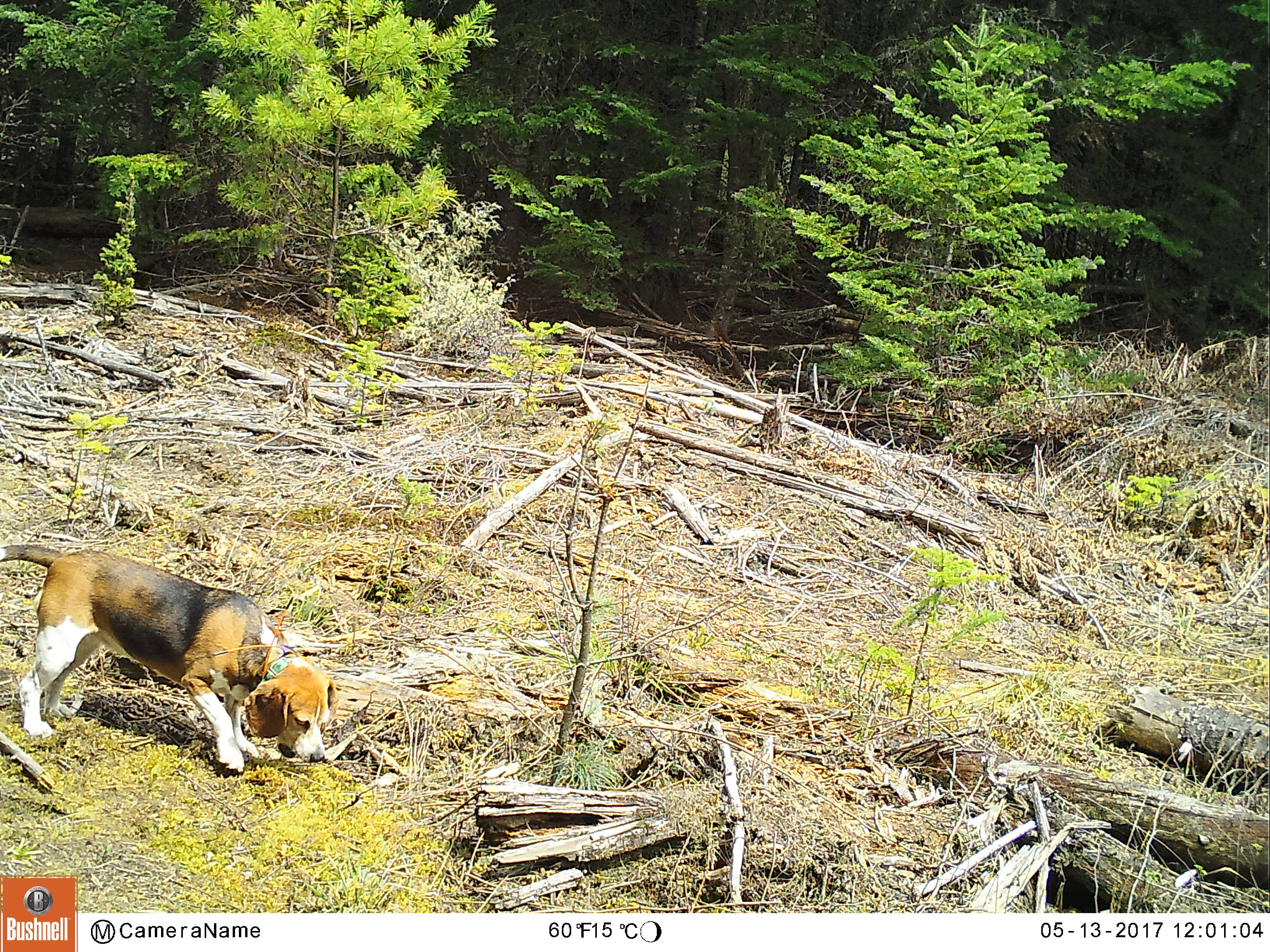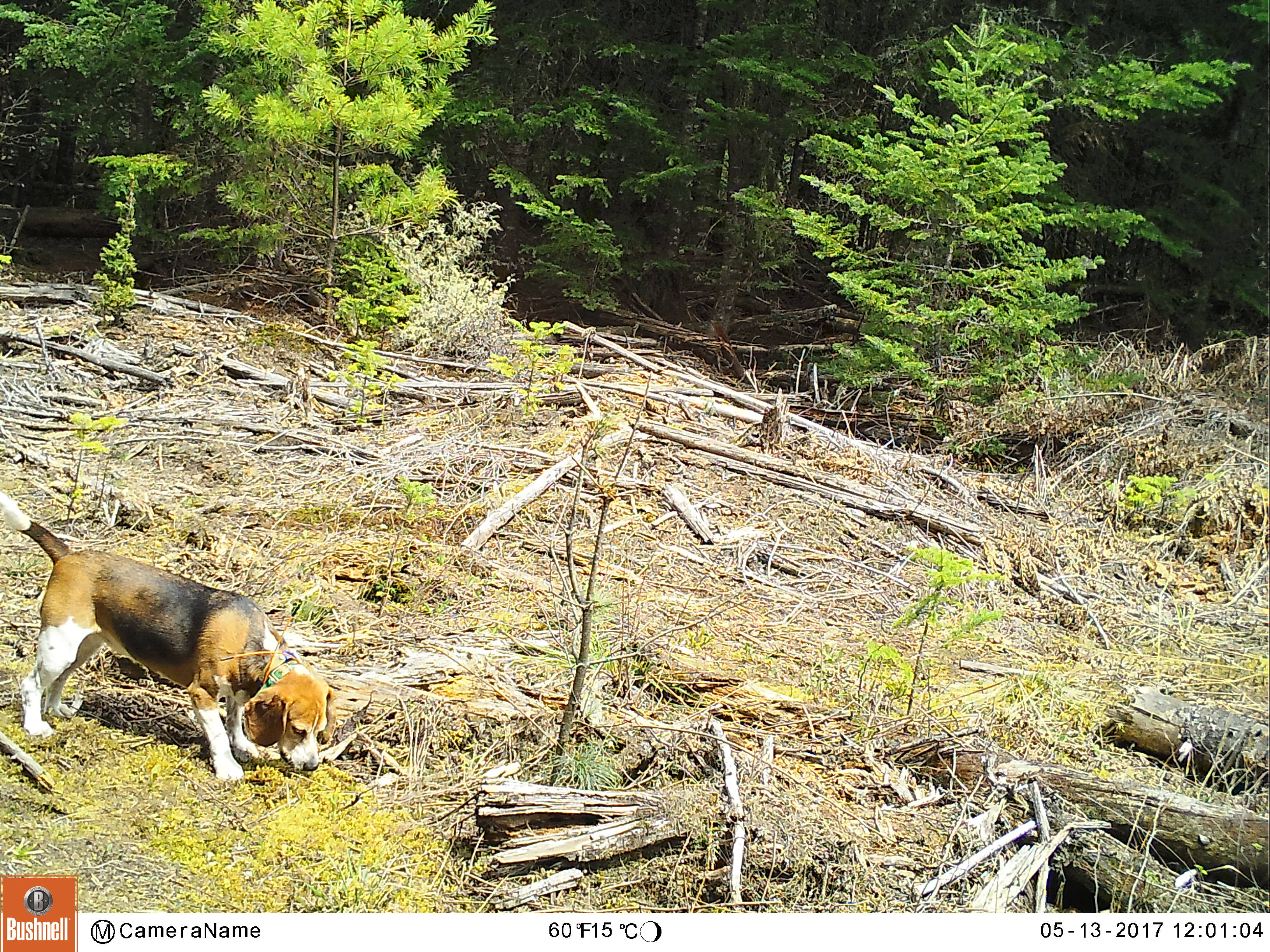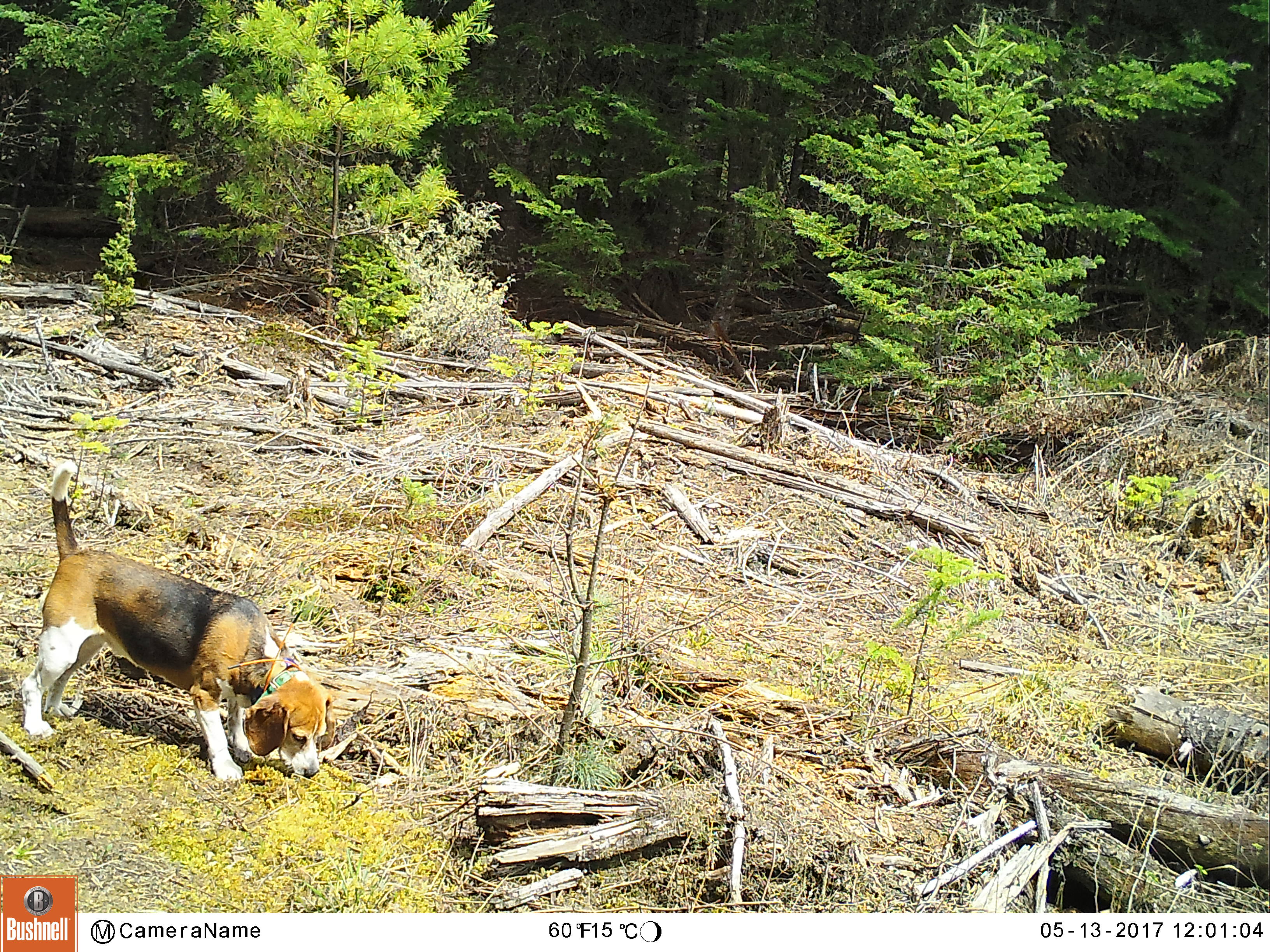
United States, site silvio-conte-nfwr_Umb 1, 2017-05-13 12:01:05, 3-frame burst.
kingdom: Animalia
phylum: Chordata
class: Mammalia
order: Carnivora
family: Canidae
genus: Canis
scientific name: Canis familiaris familiaris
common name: domestic dog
Domestic dog (Canis familiaris familiaris).